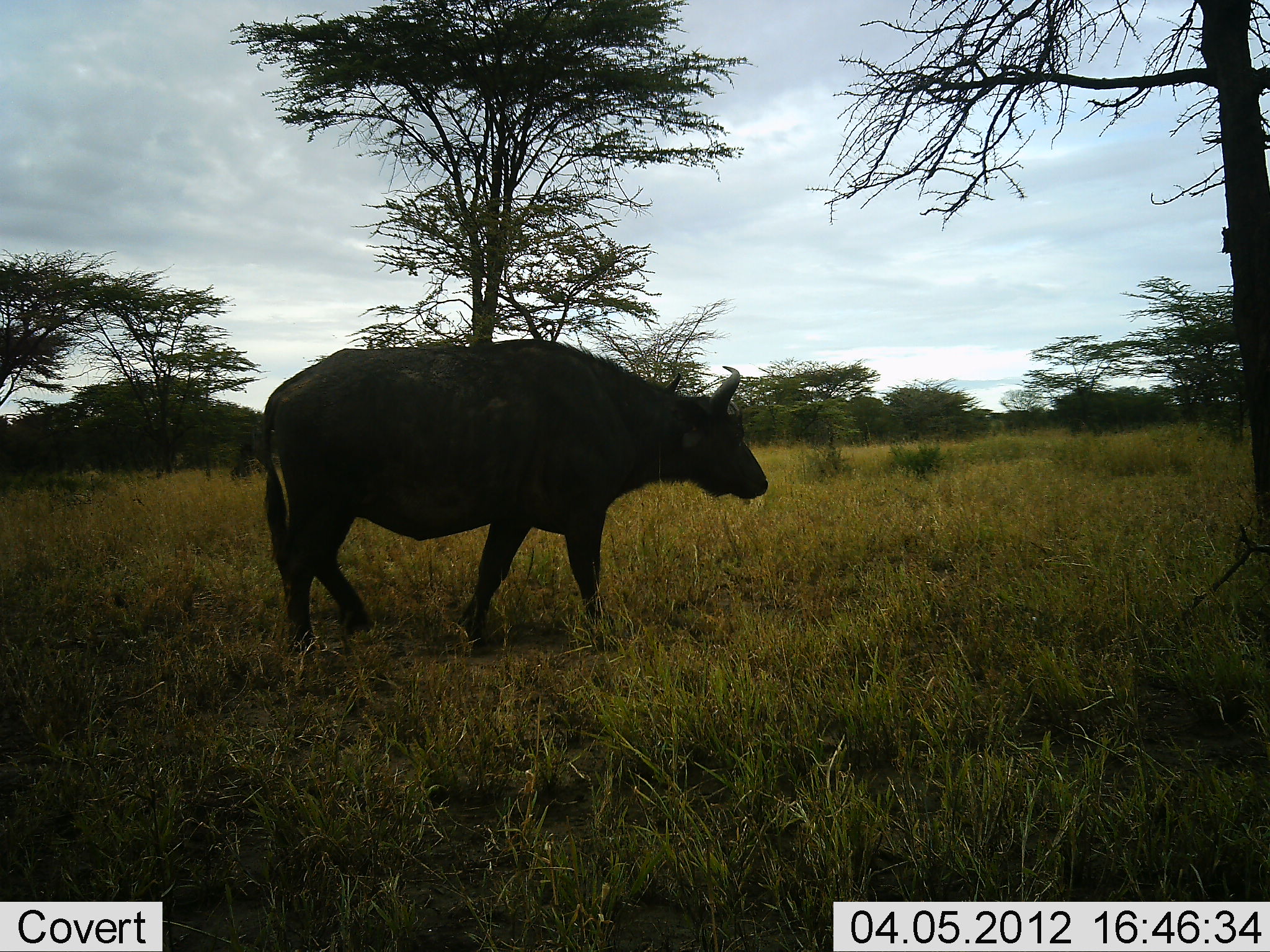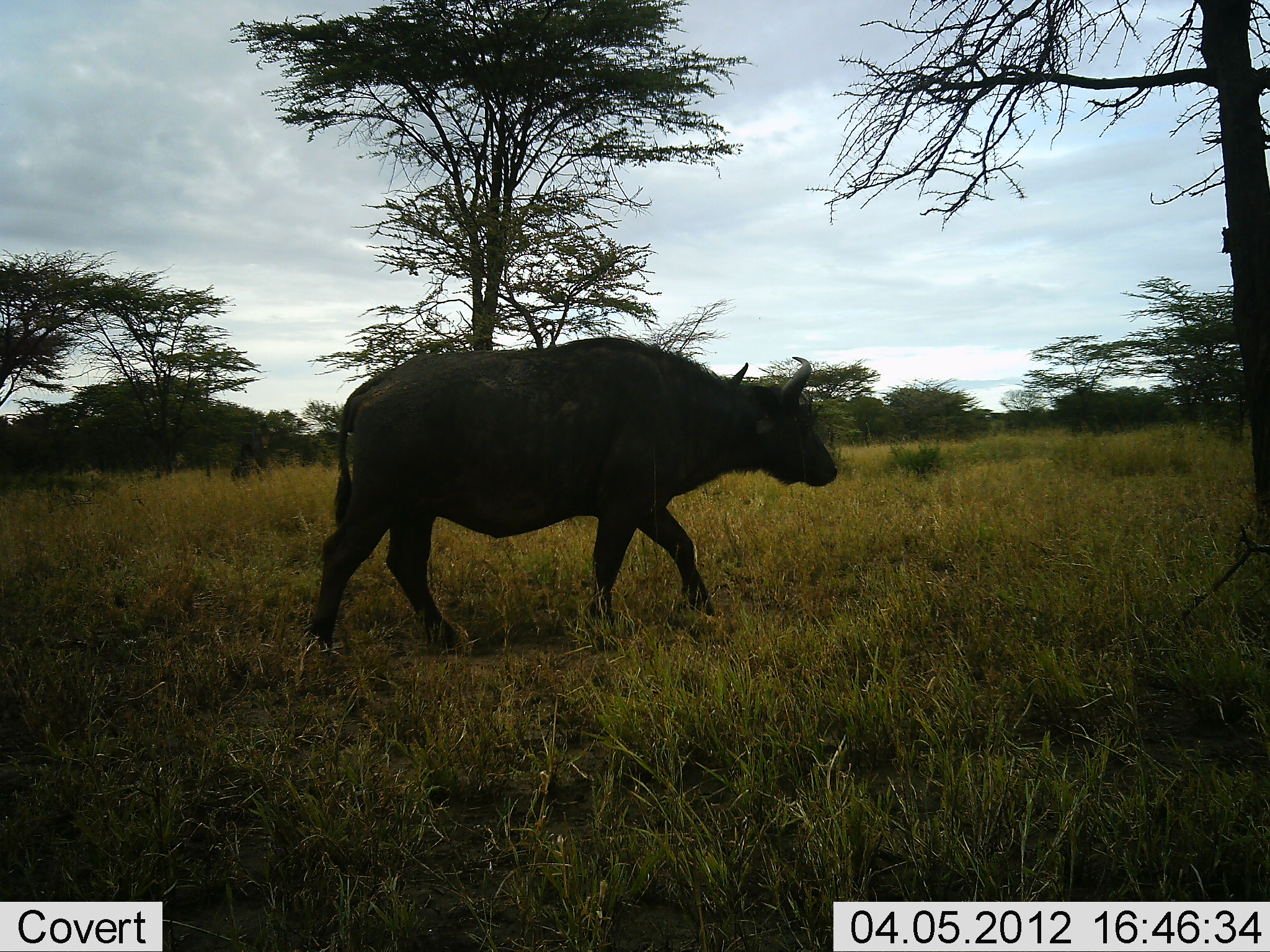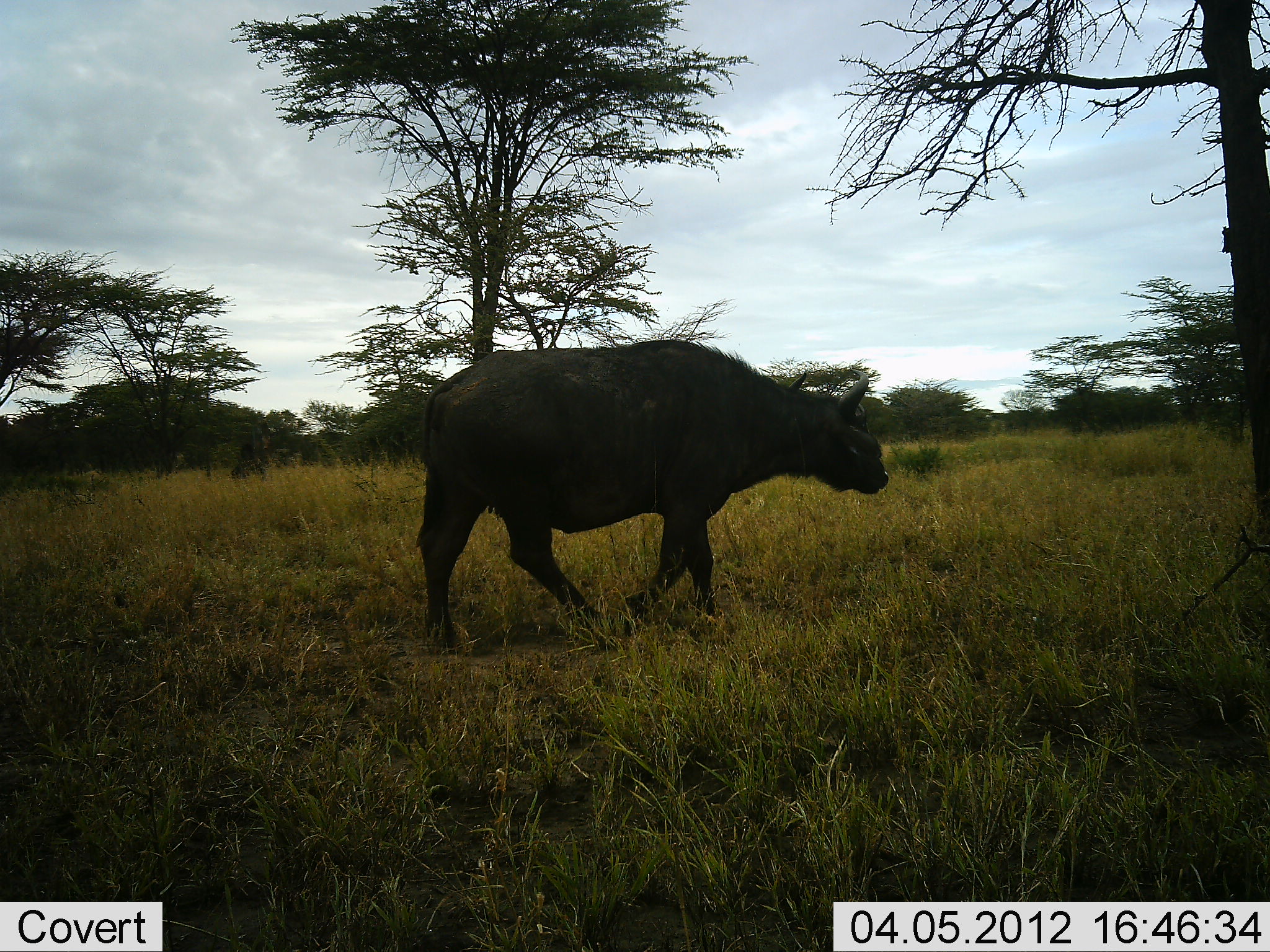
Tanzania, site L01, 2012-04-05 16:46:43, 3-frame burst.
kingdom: Animalia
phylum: Chordata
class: Mammalia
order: Artiodactyla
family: Bovidae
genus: Syncerus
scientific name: Syncerus caffer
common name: cape buffalo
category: buffalo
Buffalo (cape buffalo) (Syncerus caffer), count 1. Behavior (volunteer vote fractions): standing 3%, resting 0%, moving 97%, interacting 0%. Young present (vote fraction): 0%. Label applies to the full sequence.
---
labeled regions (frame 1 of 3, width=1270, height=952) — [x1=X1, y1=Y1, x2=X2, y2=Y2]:
animal: [x1=259, y1=337, x2=770, y2=657]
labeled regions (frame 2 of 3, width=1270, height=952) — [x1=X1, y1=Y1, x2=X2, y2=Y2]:
animal: [x1=304, y1=328, x2=838, y2=658]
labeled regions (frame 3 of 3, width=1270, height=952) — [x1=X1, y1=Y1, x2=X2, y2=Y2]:
animal: [x1=413, y1=339, x2=889, y2=654]